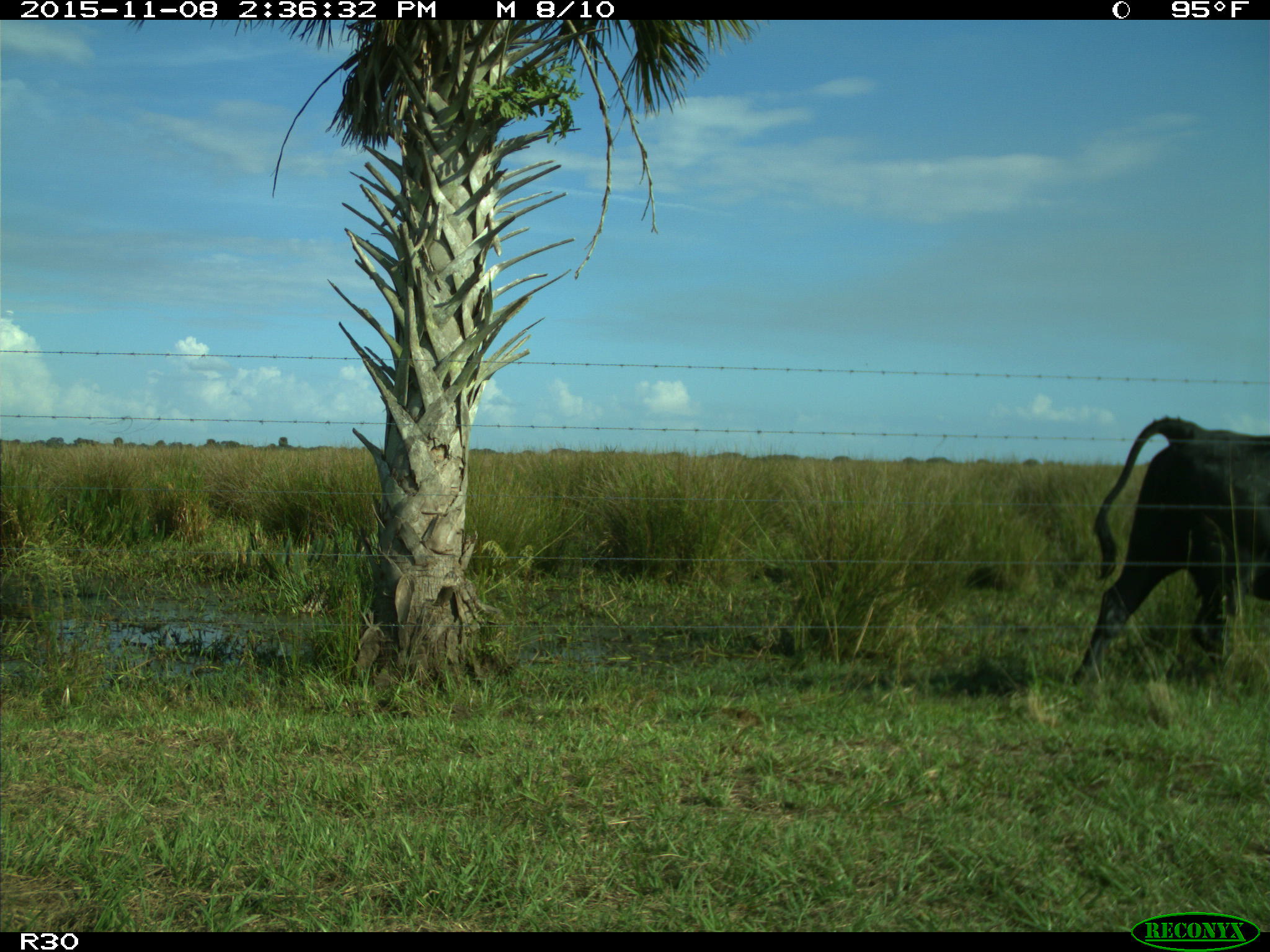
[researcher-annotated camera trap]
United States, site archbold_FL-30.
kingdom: Animalia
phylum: Chordata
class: Mammalia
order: Artiodactyla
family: Bovidae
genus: Bos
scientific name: Bos taurus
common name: domestic cow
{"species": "Bos taurus (domestic cow)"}